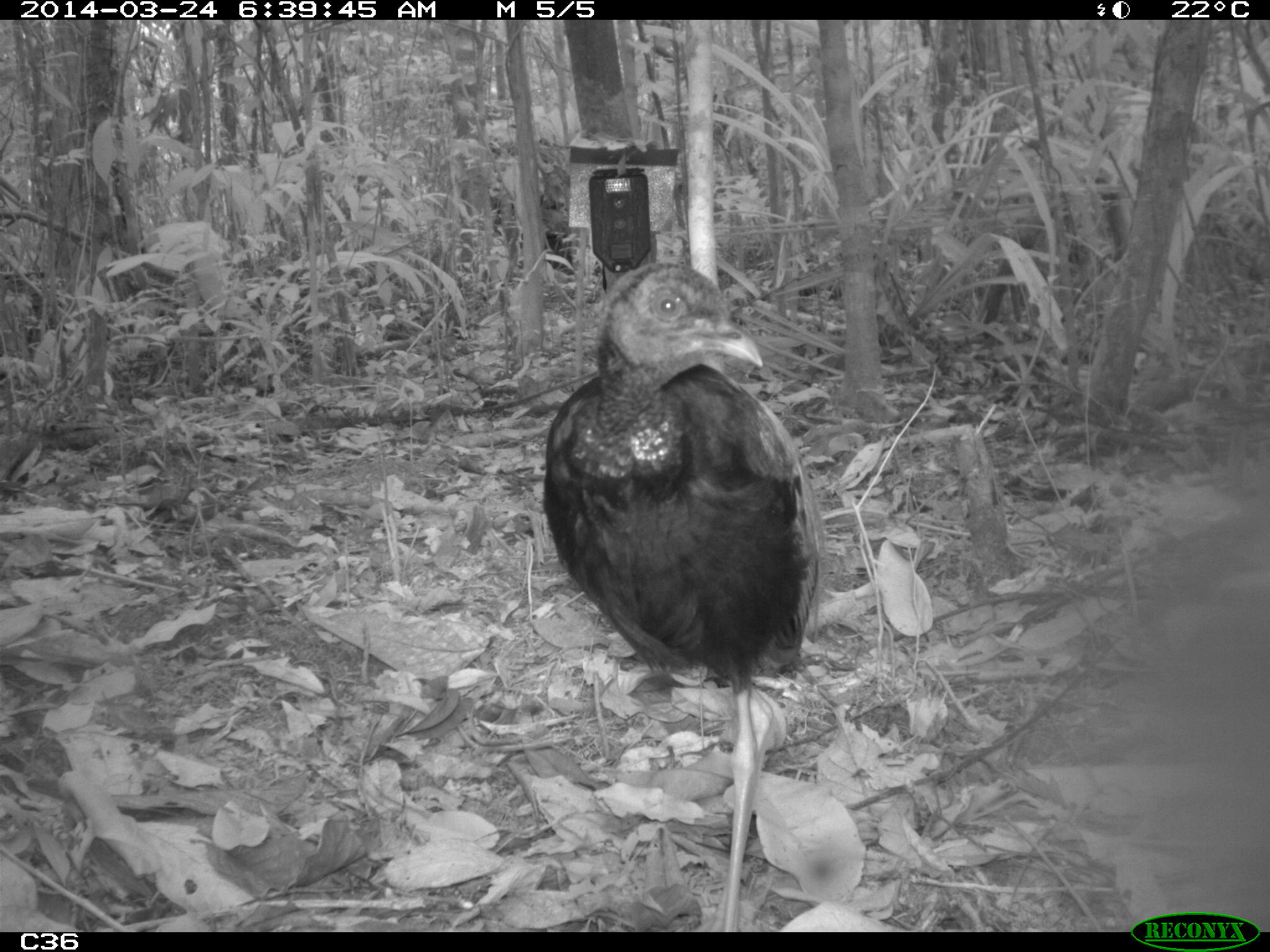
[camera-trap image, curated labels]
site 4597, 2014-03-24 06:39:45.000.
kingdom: Animalia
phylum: Chordata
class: Aves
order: Gruiformes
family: Psophiidae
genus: Psophia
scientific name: Psophia crepitans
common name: gray-winged trumpeter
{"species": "Psophia crepitans (gray-winged trumpeter)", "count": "9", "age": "adult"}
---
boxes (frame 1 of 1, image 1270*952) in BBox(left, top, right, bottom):
psophia crepitans: BBox(537, 258, 825, 931)